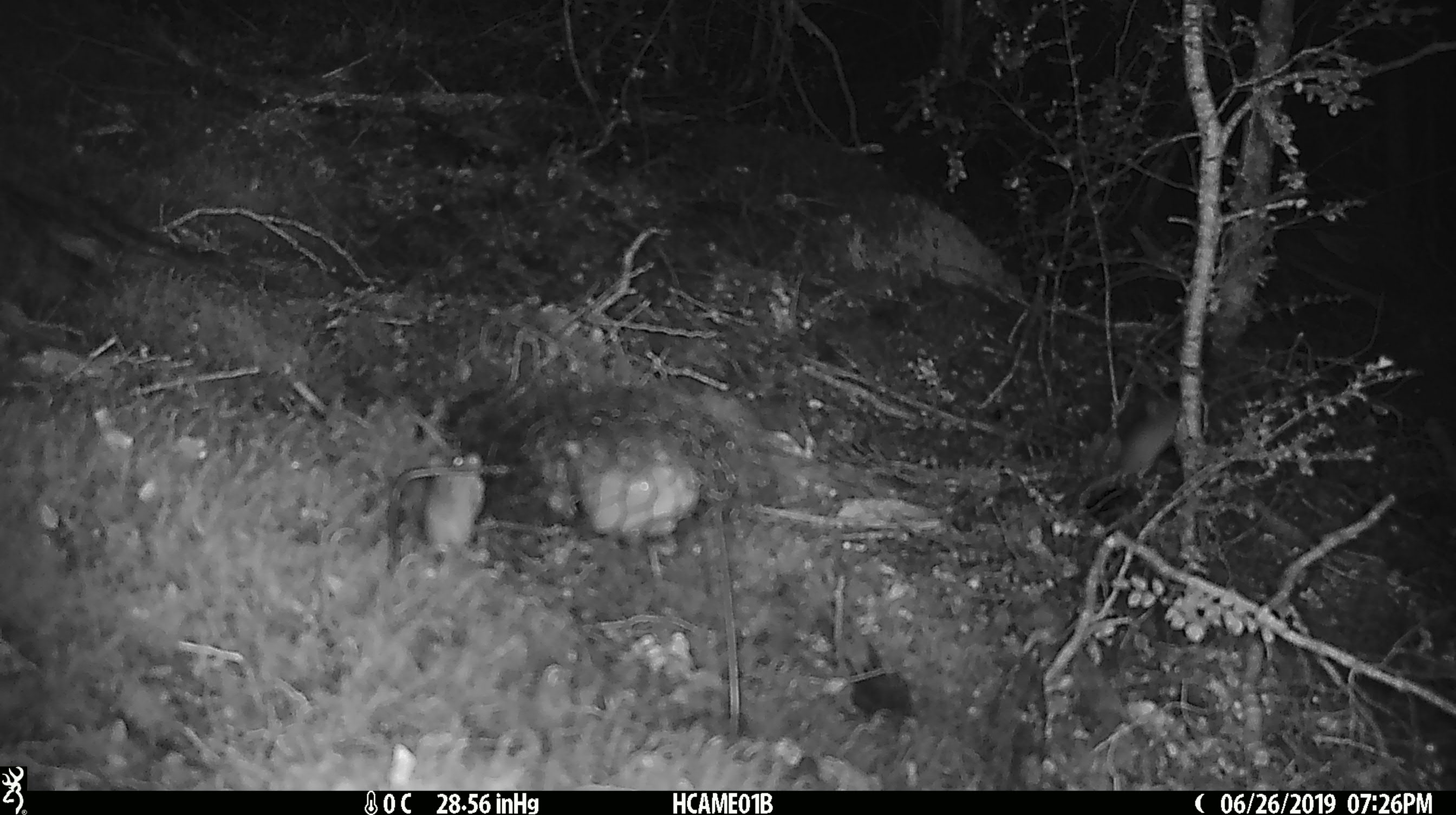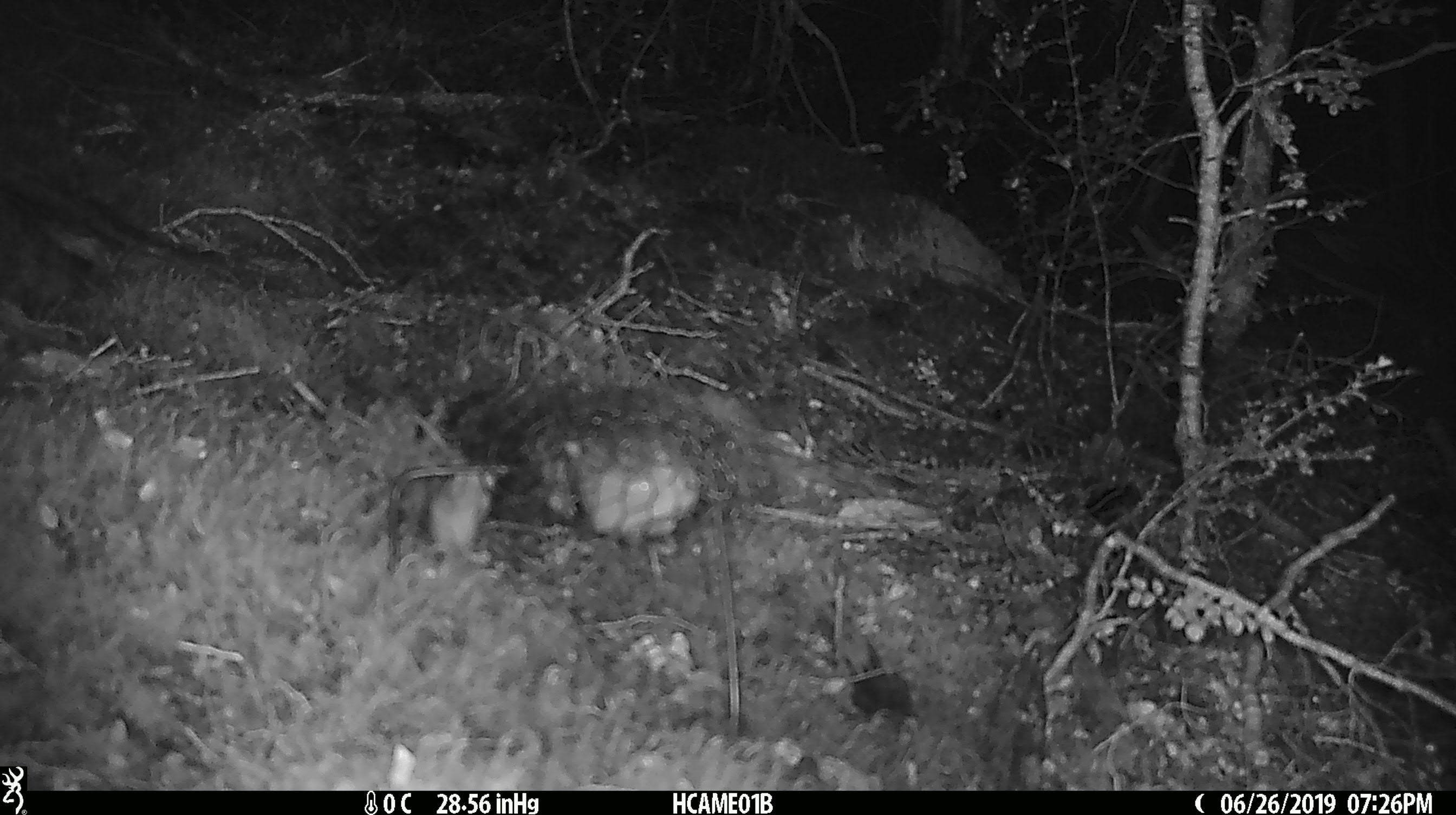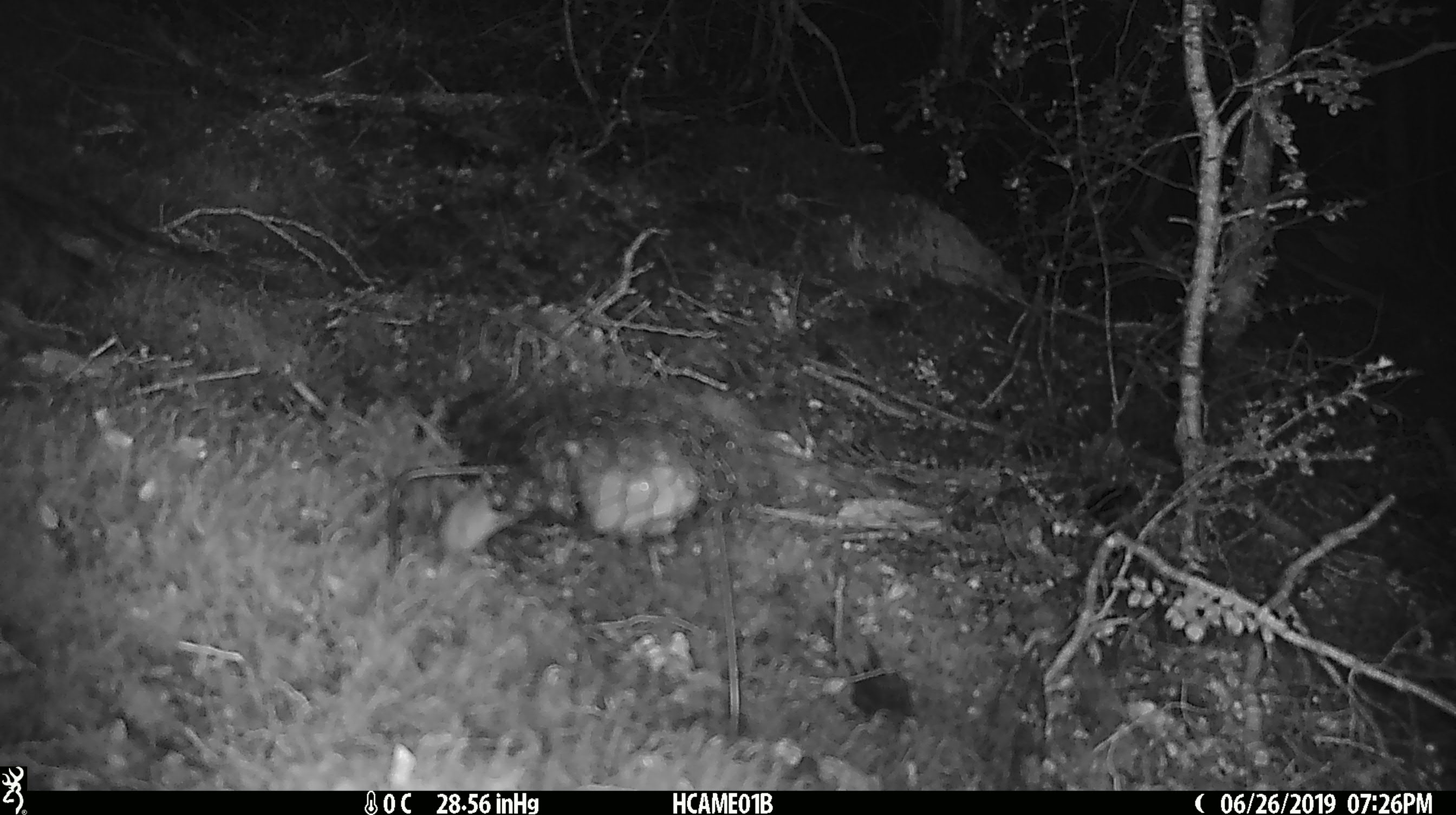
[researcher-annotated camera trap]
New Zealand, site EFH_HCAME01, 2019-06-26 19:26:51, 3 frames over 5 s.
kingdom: Animalia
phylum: Chordata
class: Mammalia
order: Rodentia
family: Muridae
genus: Mus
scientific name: Mus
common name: mouse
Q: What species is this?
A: Mouse (Mus).